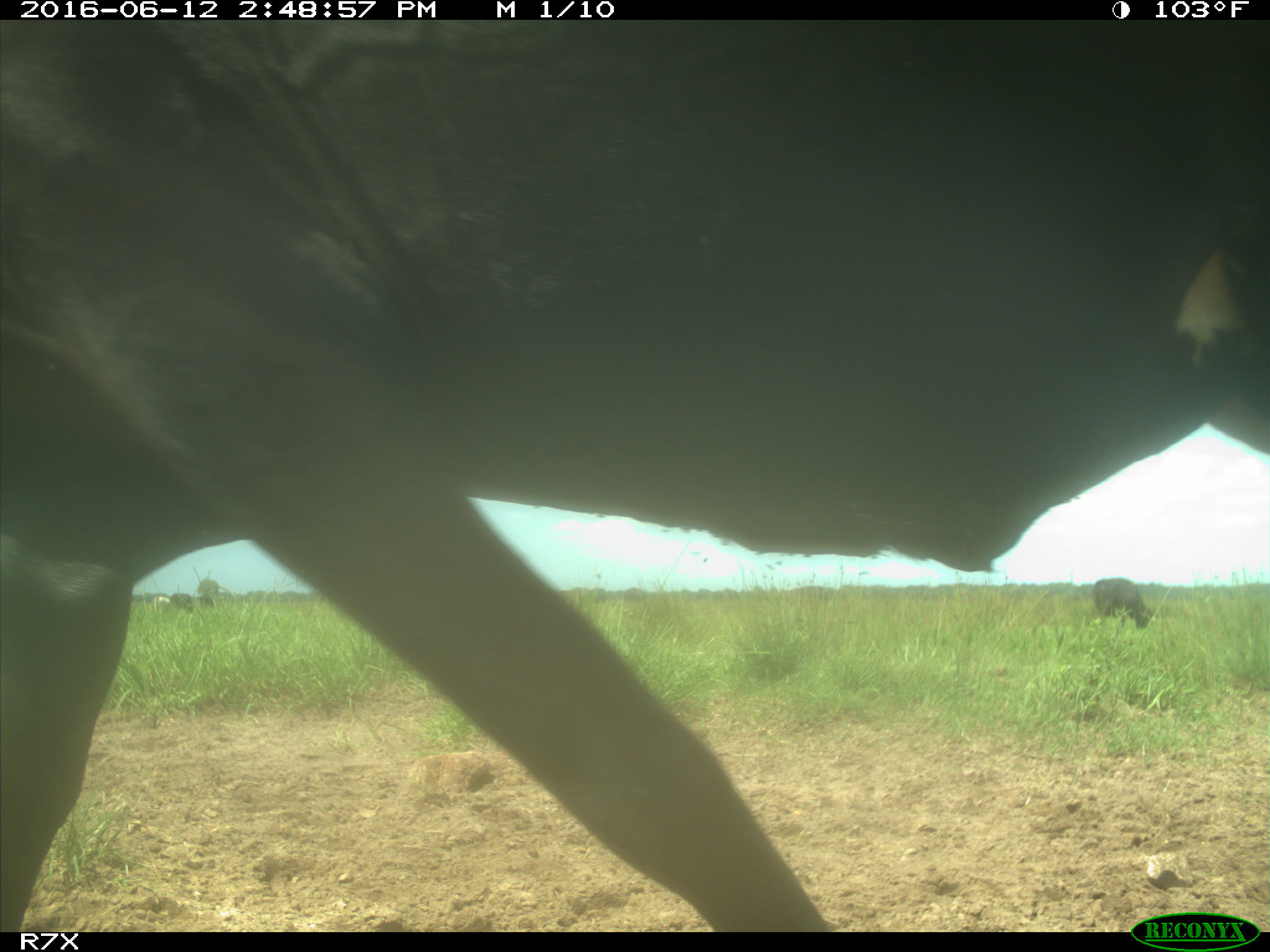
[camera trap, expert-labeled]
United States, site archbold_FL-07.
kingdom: Animalia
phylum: Chordata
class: Mammalia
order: Artiodactyla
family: Bovidae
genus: Bos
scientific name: Bos taurus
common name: domestic cow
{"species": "Bos taurus (domestic cow)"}